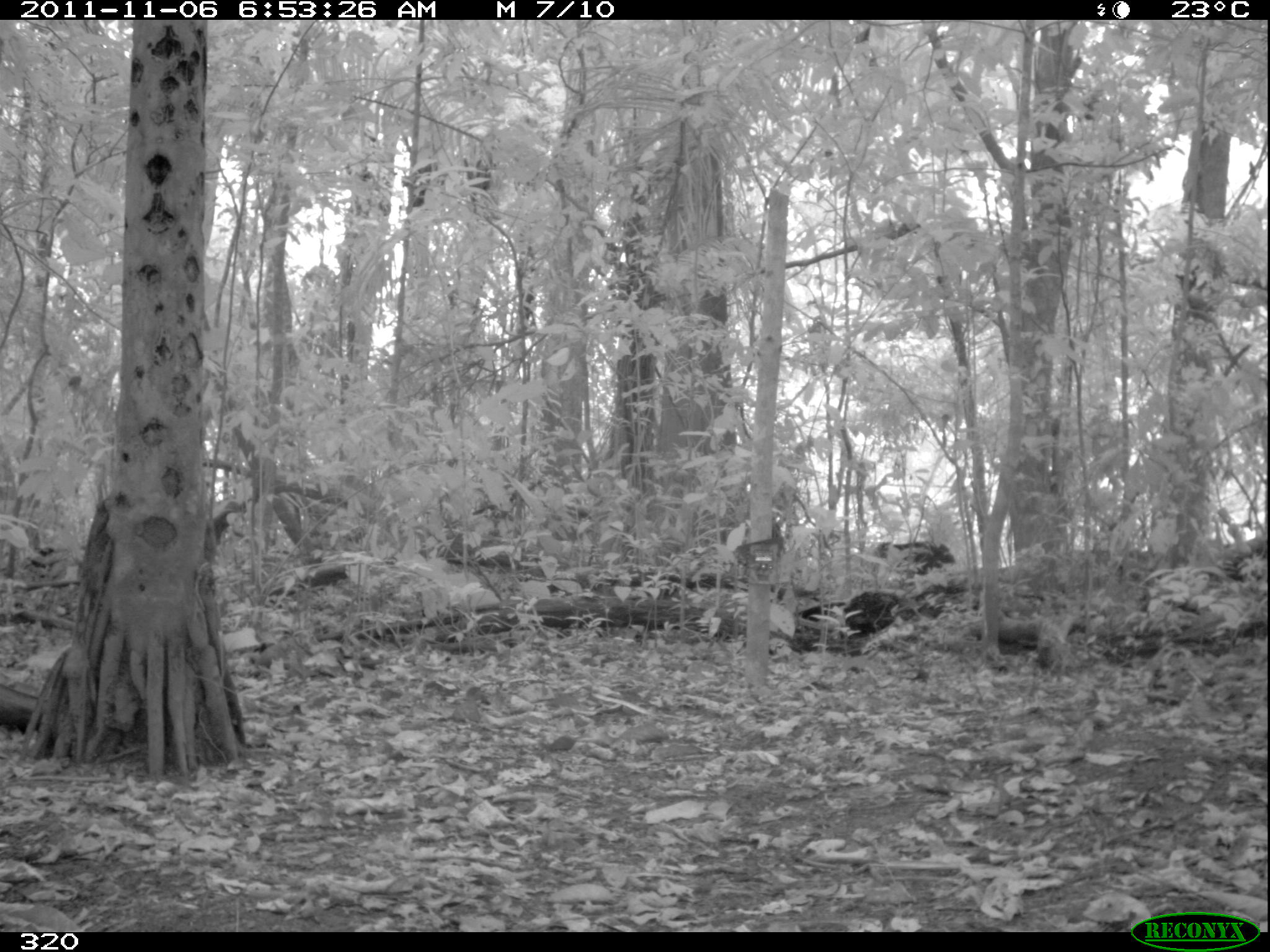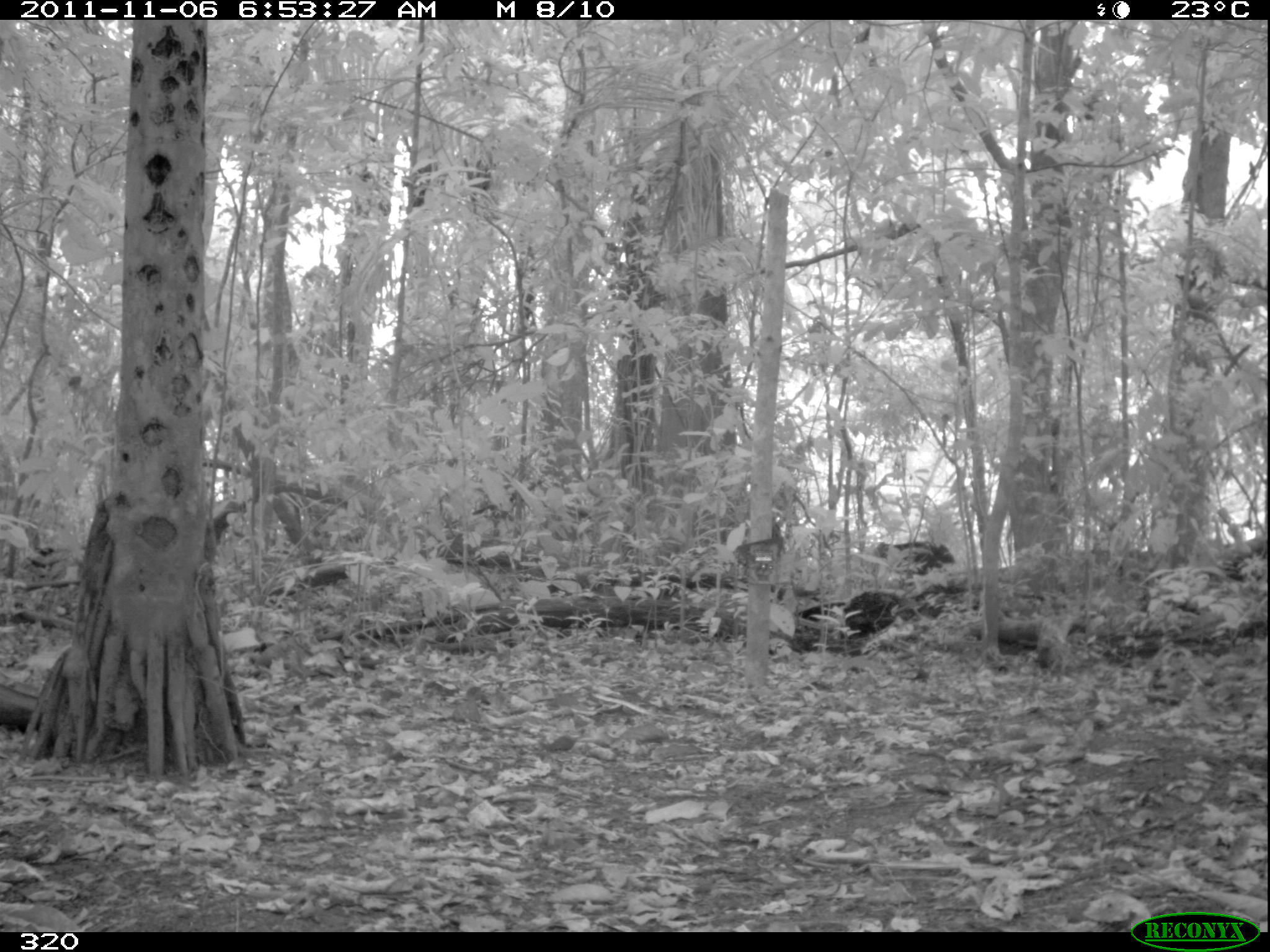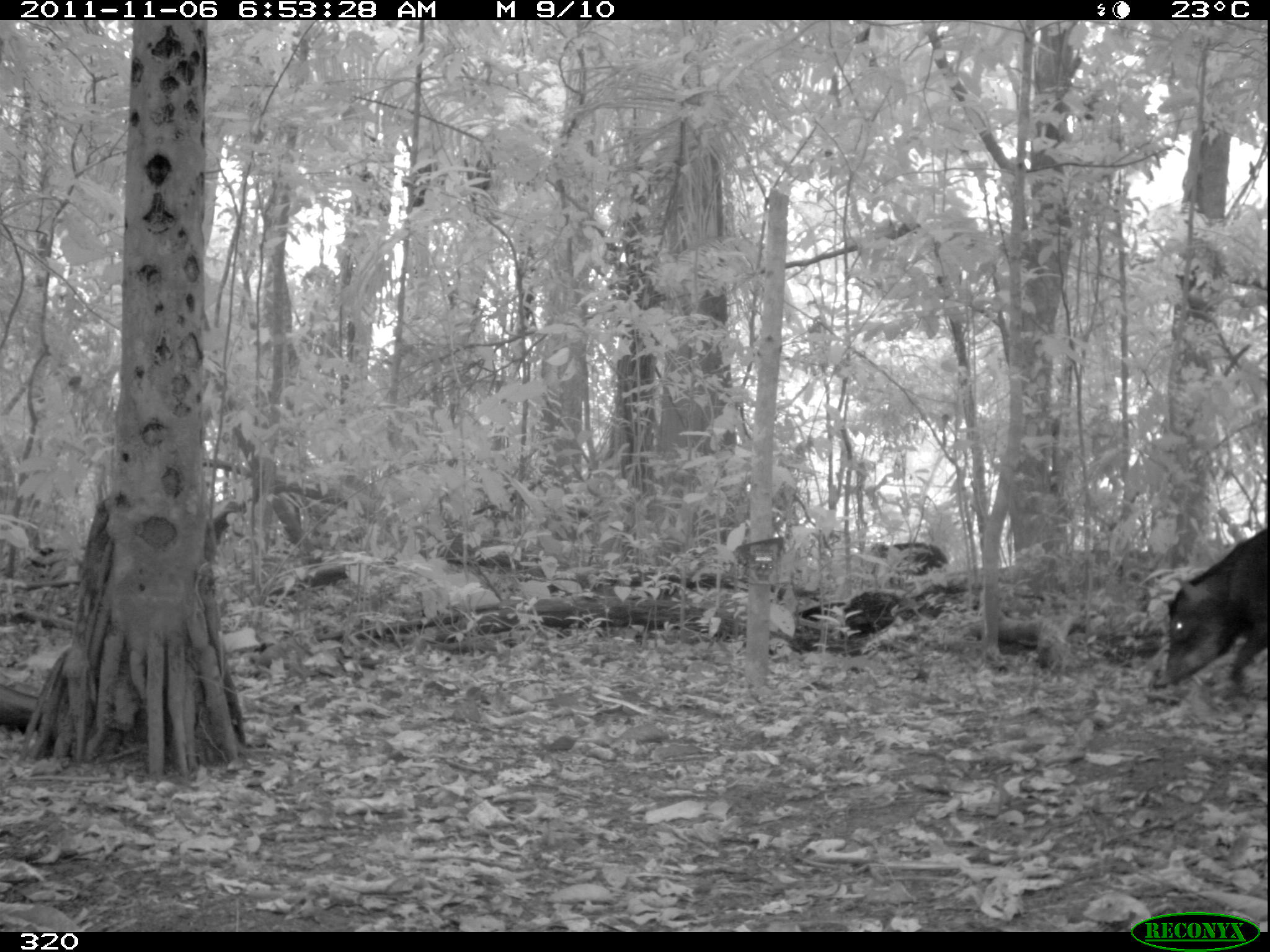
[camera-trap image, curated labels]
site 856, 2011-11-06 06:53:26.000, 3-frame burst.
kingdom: Animalia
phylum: Chordata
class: Mammalia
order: Artiodactyla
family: Tayassuidae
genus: Tayassu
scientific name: Tayassu pecari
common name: white-lipped peccary